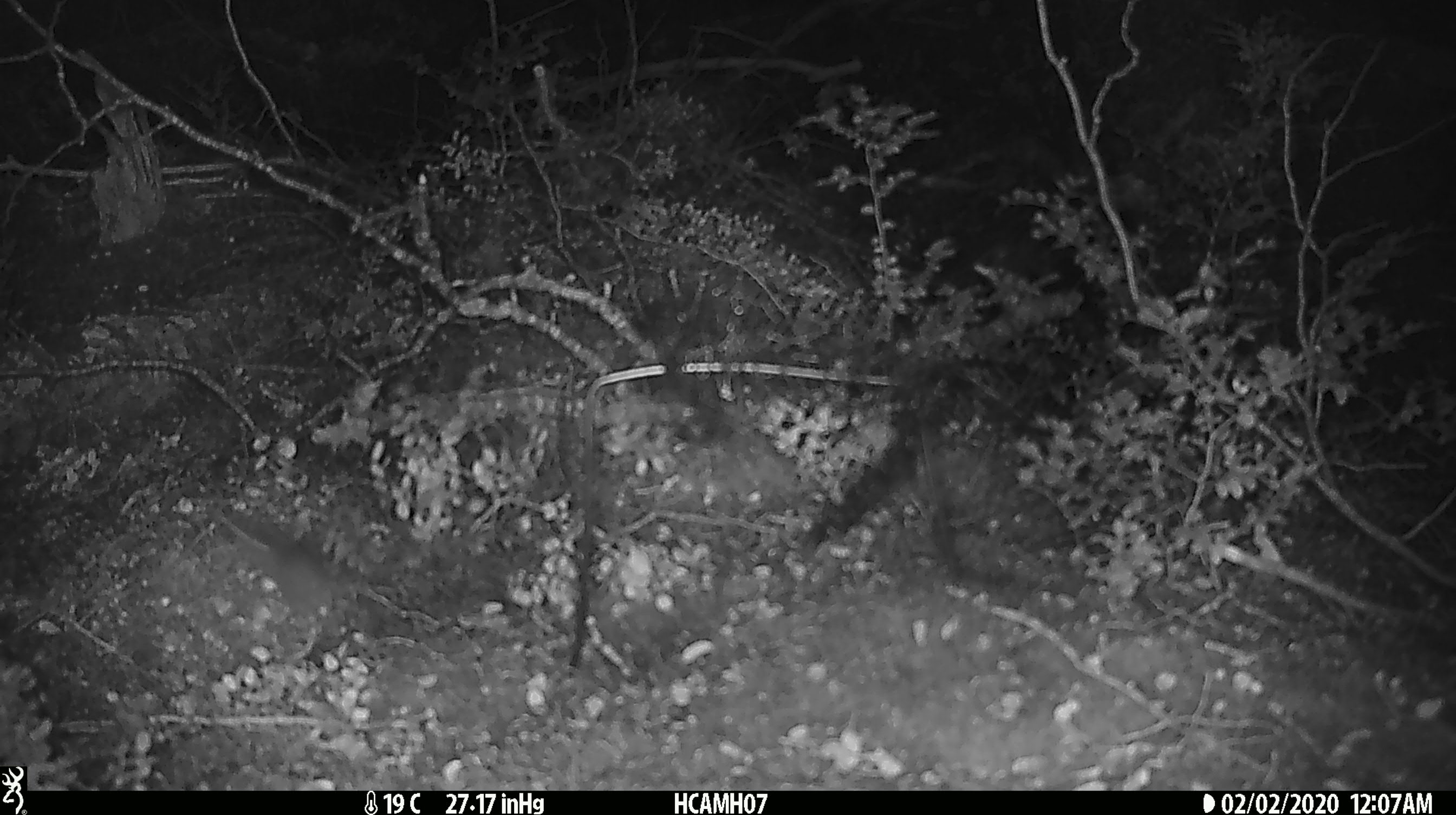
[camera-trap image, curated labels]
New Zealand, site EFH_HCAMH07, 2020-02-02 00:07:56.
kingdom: Animalia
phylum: Chordata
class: Mammalia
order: Rodentia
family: Muridae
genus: Mus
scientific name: Mus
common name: mouse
Mouse (Mus).